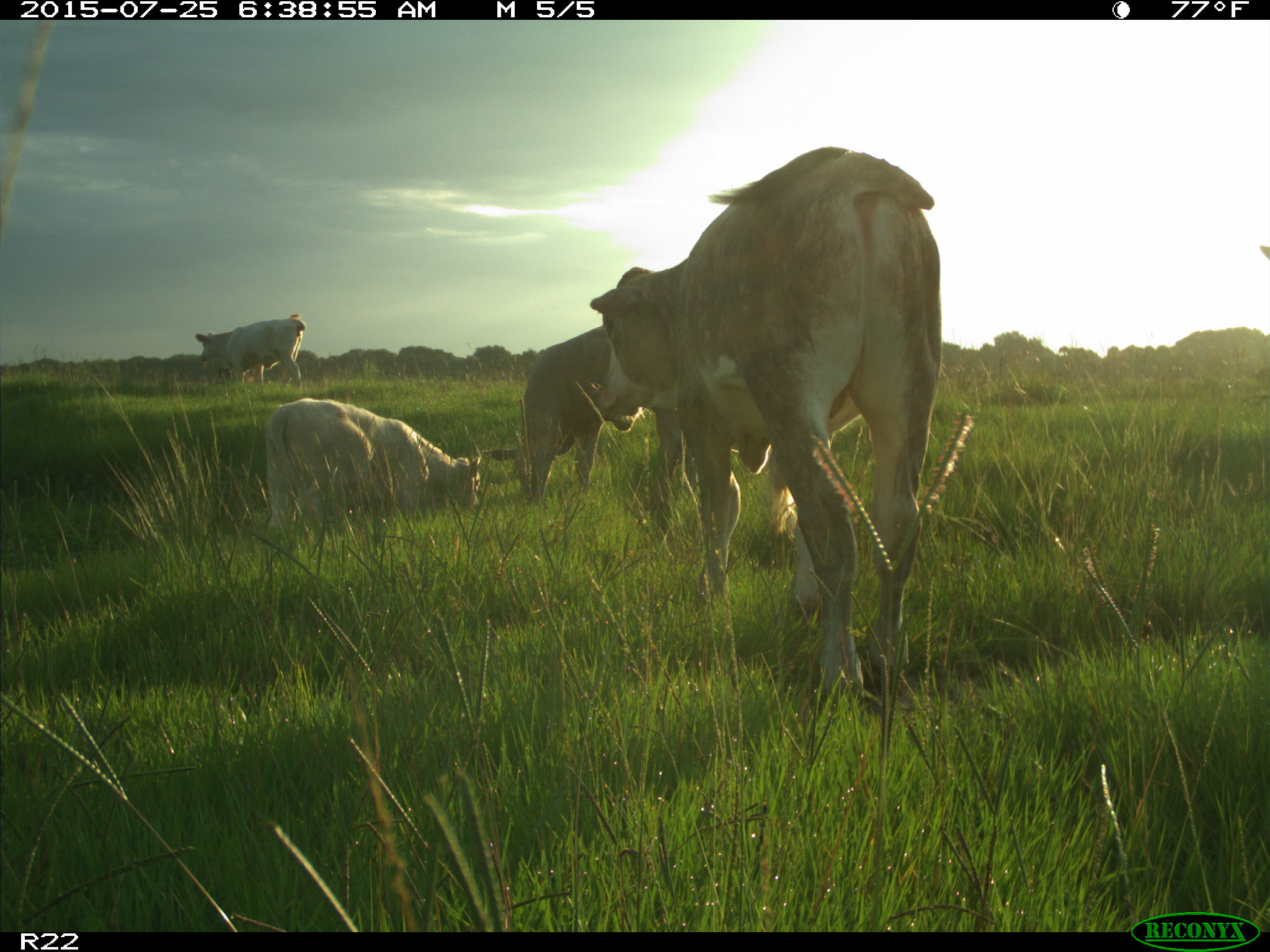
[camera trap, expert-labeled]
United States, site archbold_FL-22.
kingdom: Animalia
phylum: Chordata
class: Mammalia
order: Artiodactyla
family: Bovidae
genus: Bos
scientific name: Bos taurus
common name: domestic cow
Bos taurus (domestic cow).